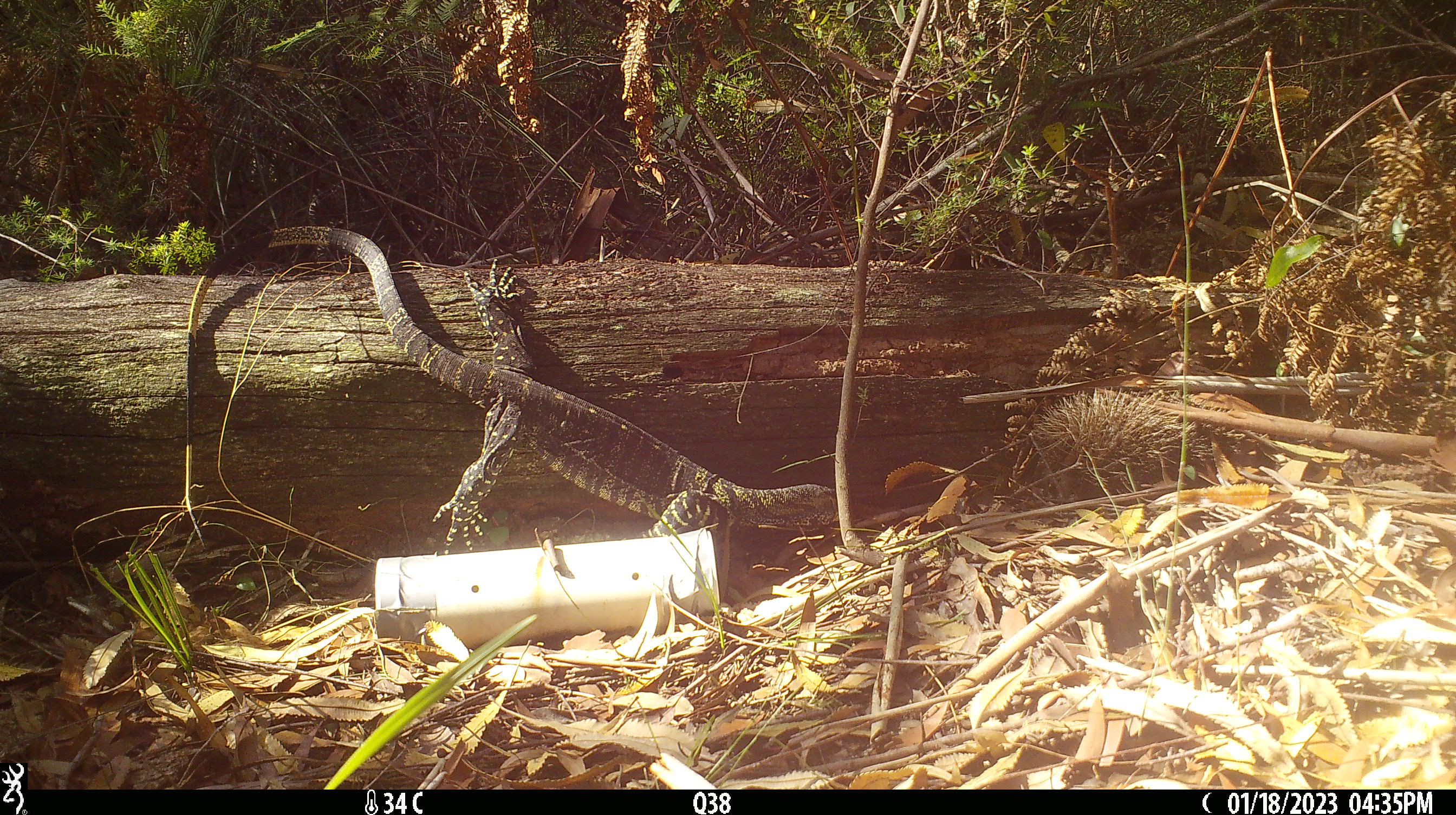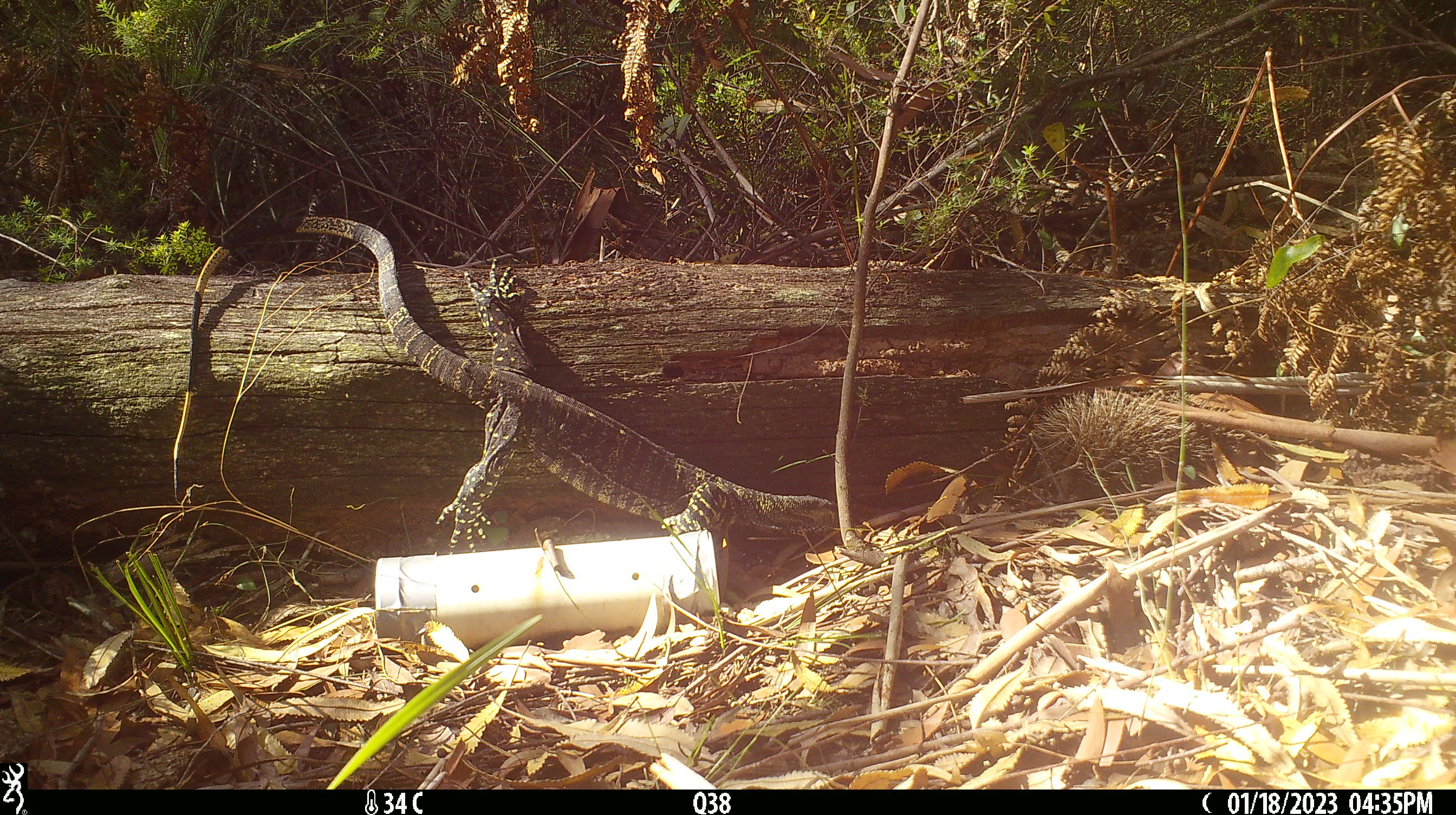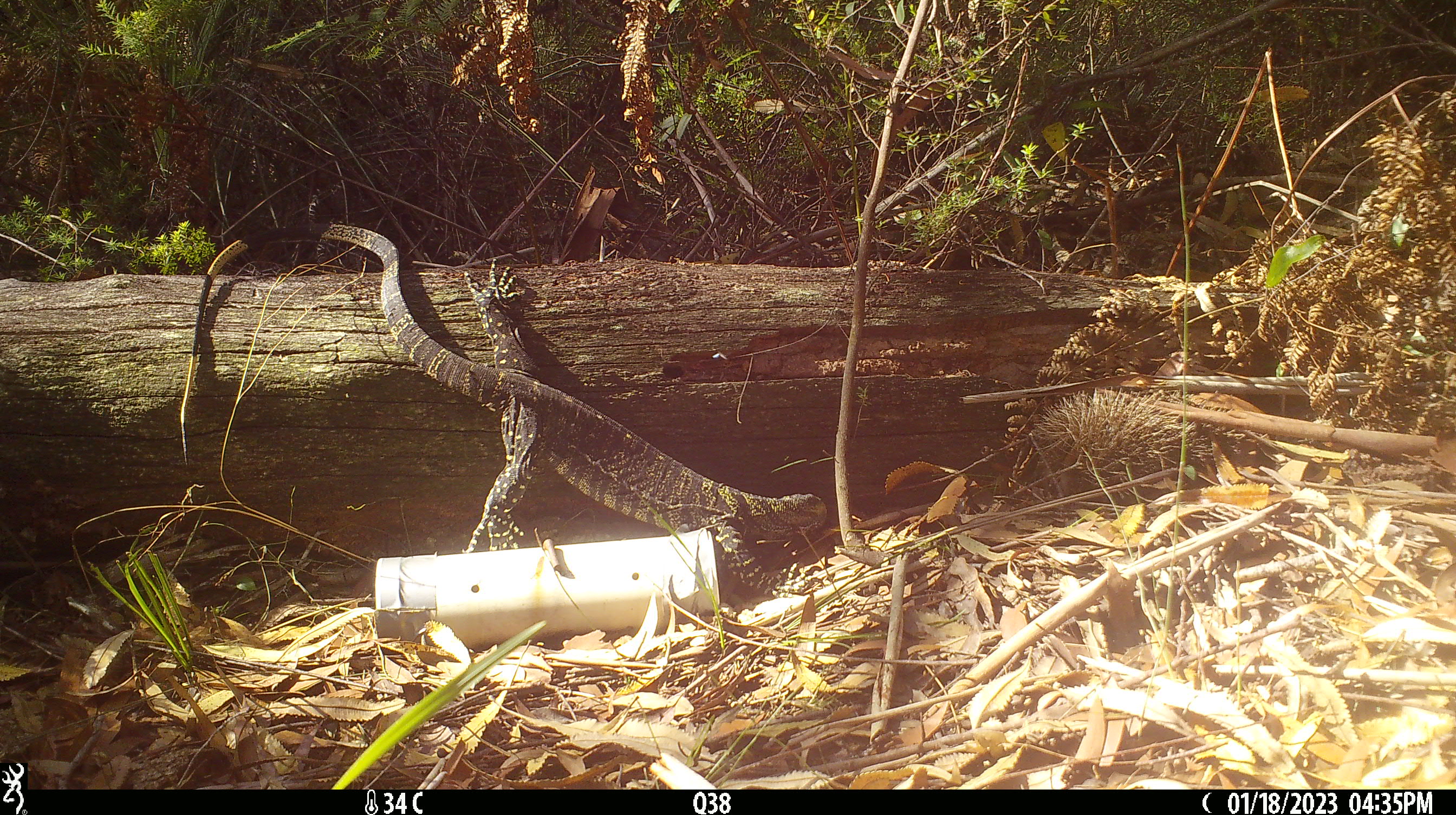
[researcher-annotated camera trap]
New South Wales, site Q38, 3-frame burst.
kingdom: Animalia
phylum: Chordata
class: Reptilia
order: Squamata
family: Varanidae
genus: Varanus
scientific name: Varanus varius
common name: lace monitor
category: goanna